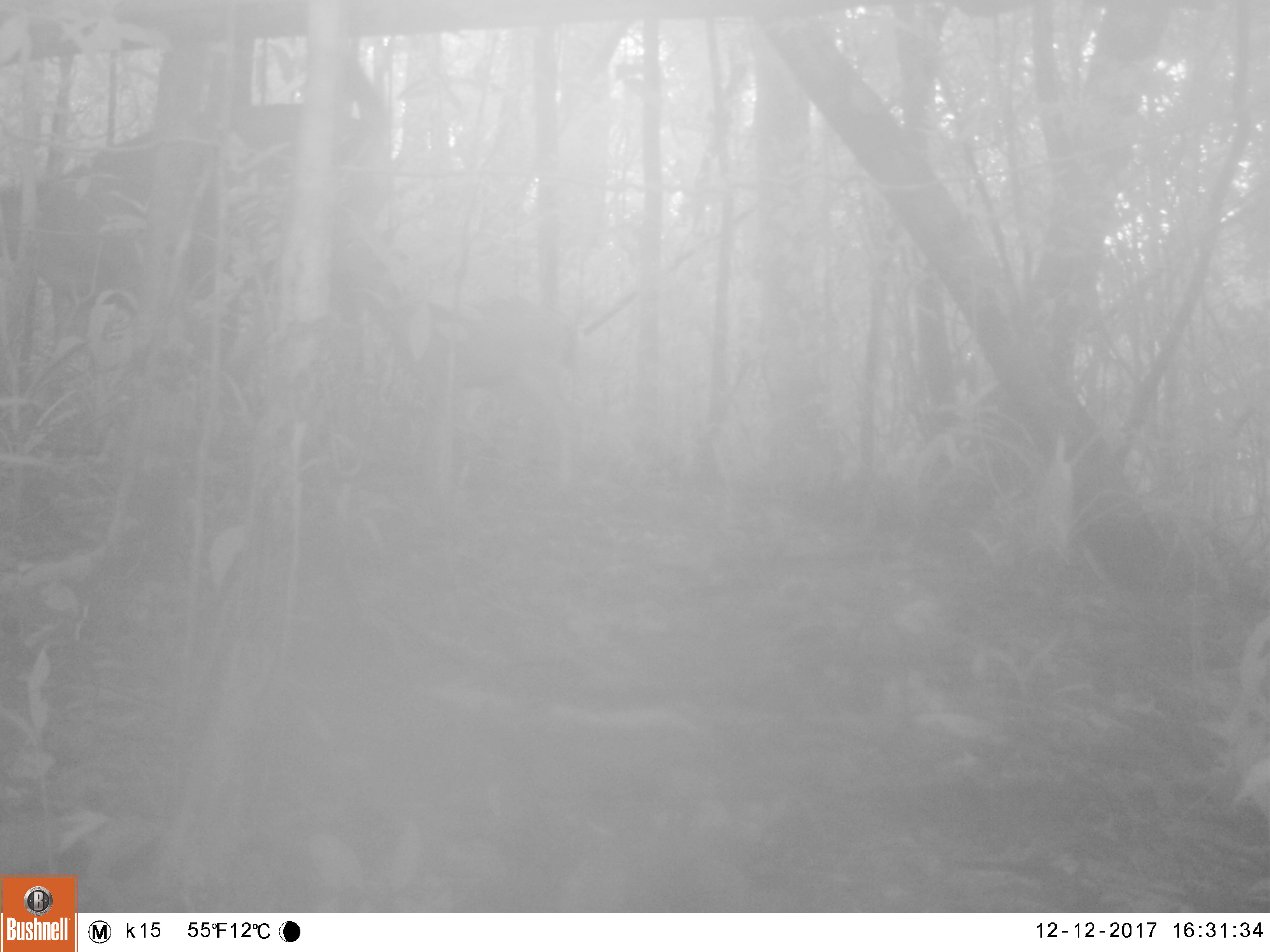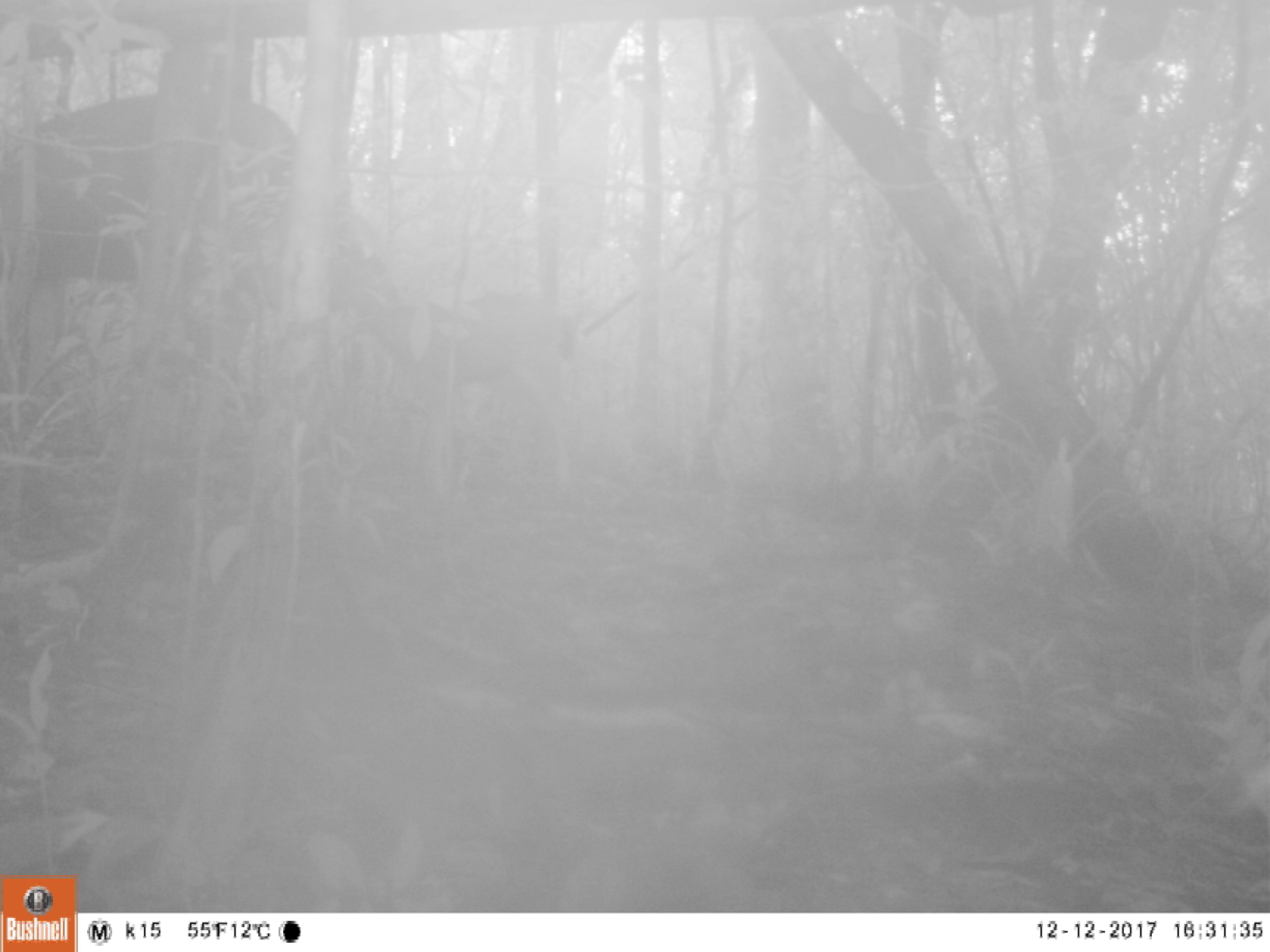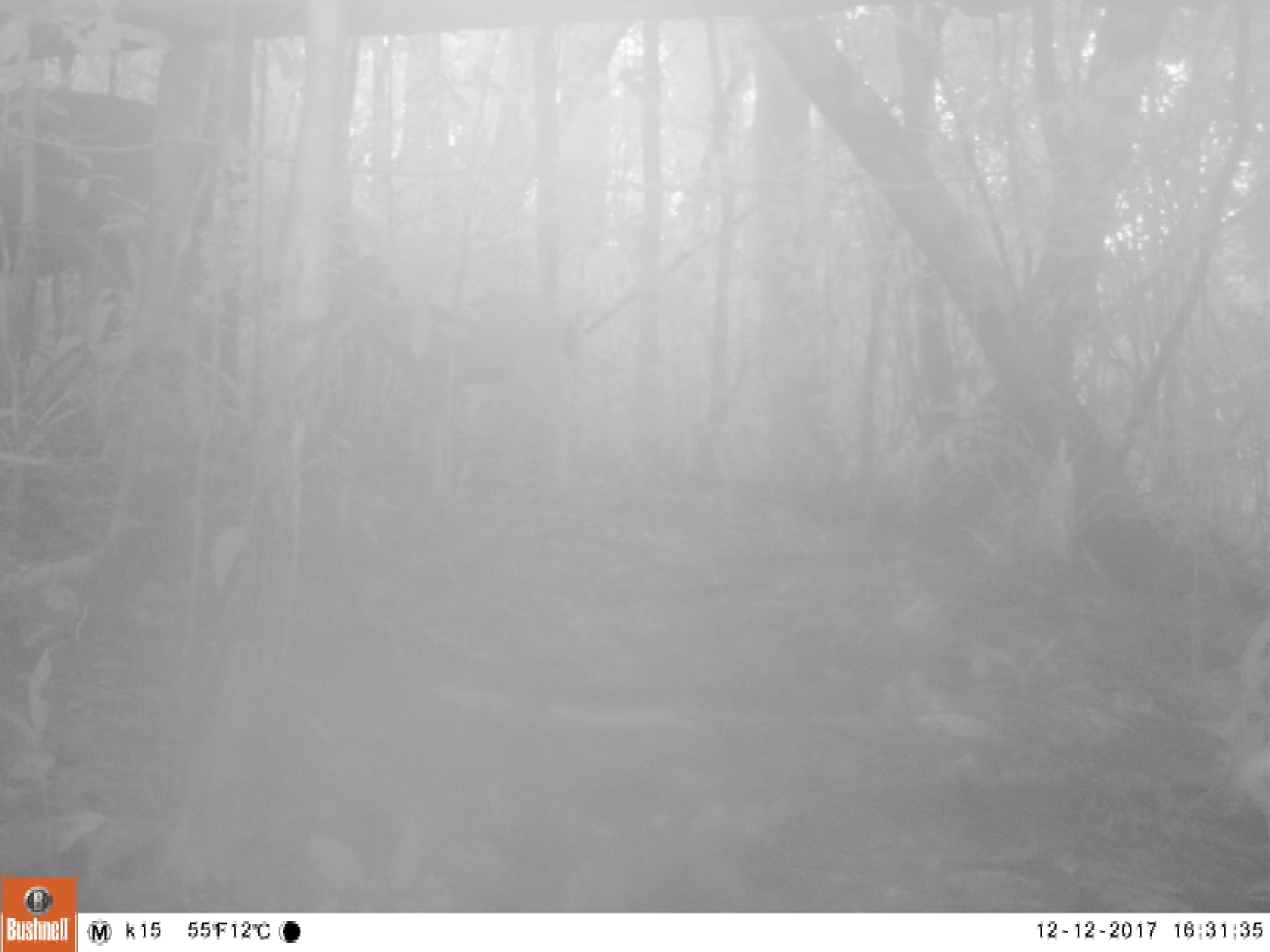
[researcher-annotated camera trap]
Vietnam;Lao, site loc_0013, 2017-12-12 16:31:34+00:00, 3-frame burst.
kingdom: Animalia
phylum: Chordata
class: Mammalia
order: Artiodactyla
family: Cervidae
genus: Rusa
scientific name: Rusa unicolor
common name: sambar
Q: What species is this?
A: Sambar (Rusa unicolor).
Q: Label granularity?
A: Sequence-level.